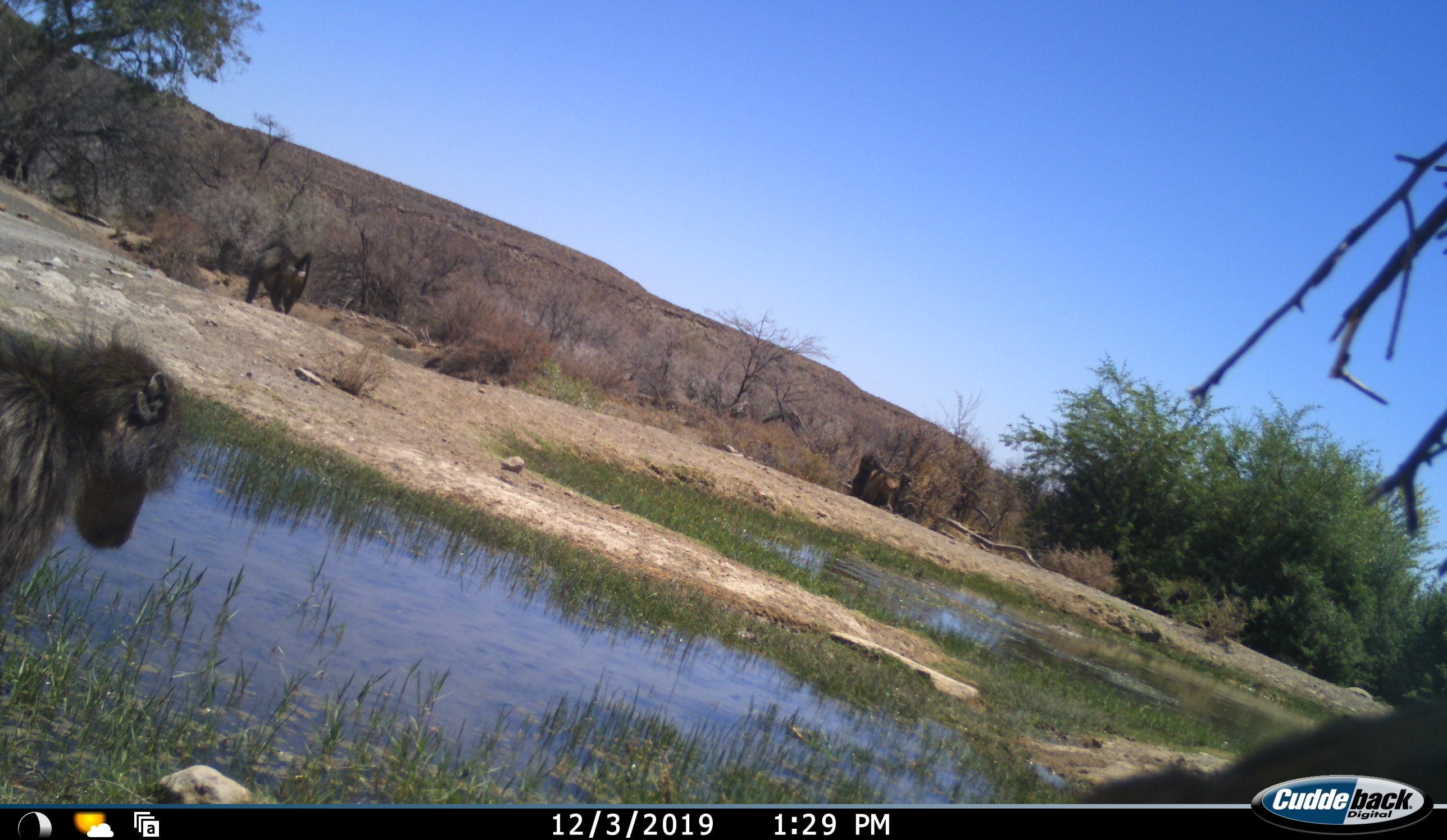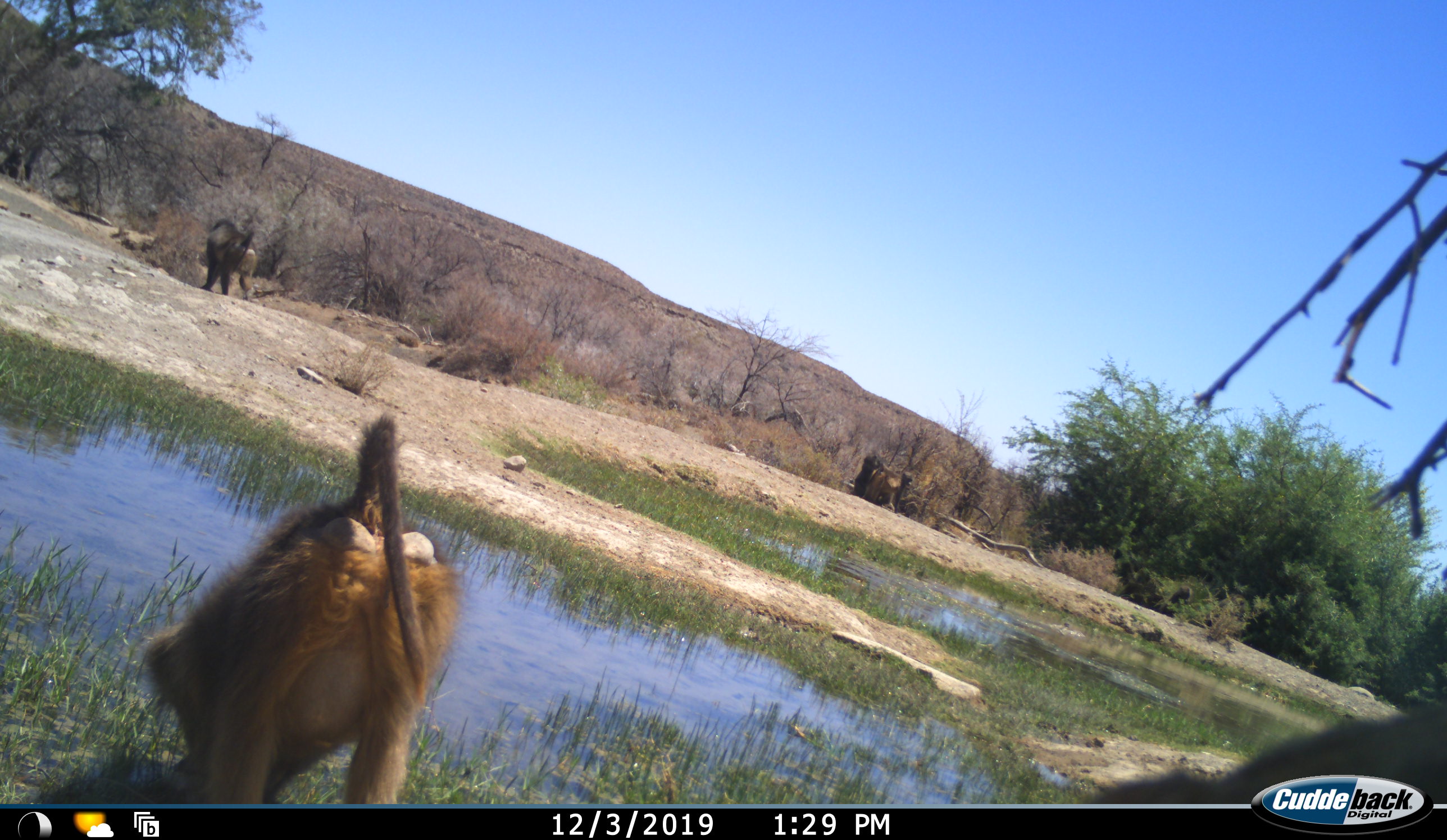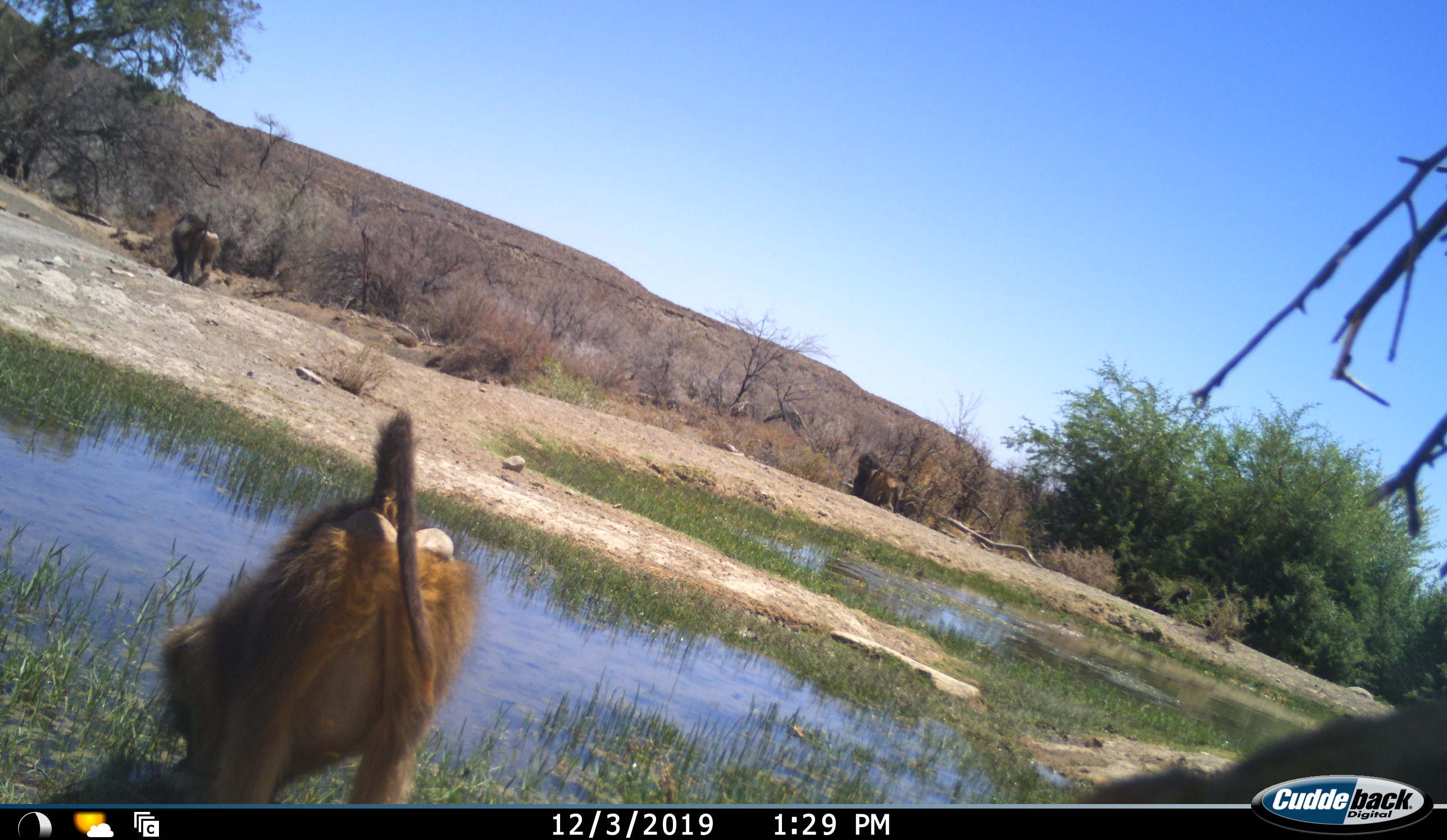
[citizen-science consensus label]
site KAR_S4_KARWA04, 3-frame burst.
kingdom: Animalia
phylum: Chordata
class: Mammalia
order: Primates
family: Cercopithecidae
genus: Papio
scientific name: Papio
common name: baboon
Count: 3.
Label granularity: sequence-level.